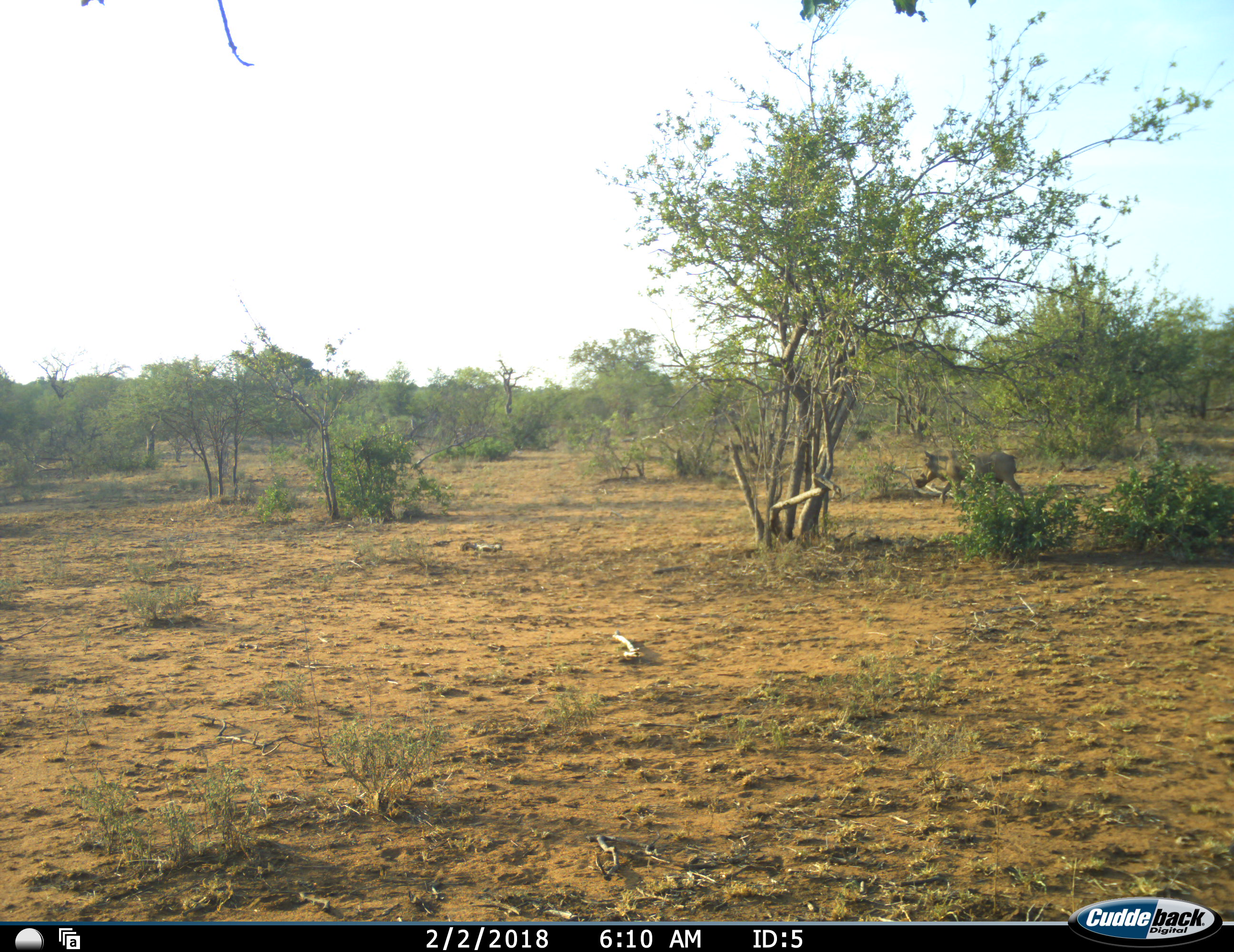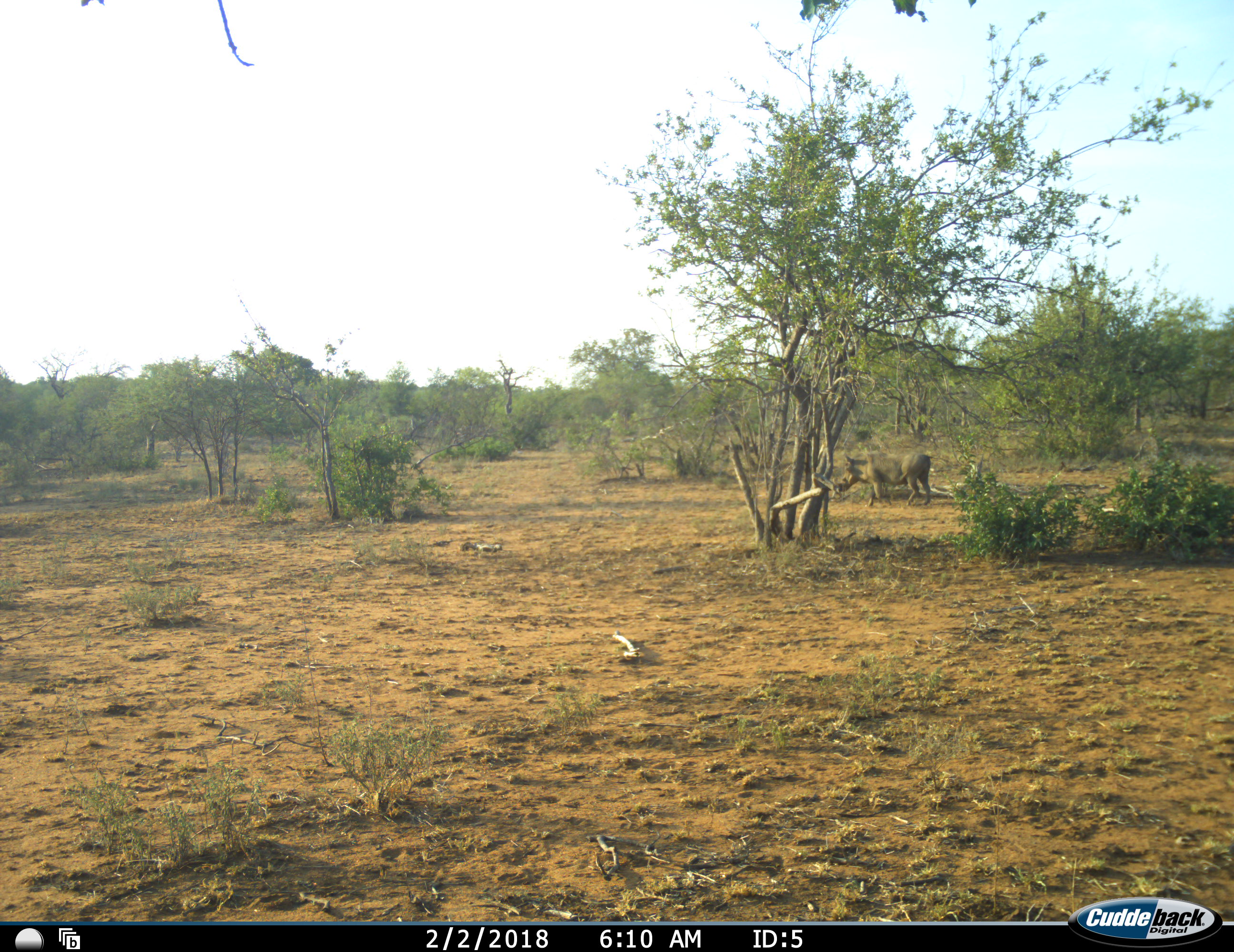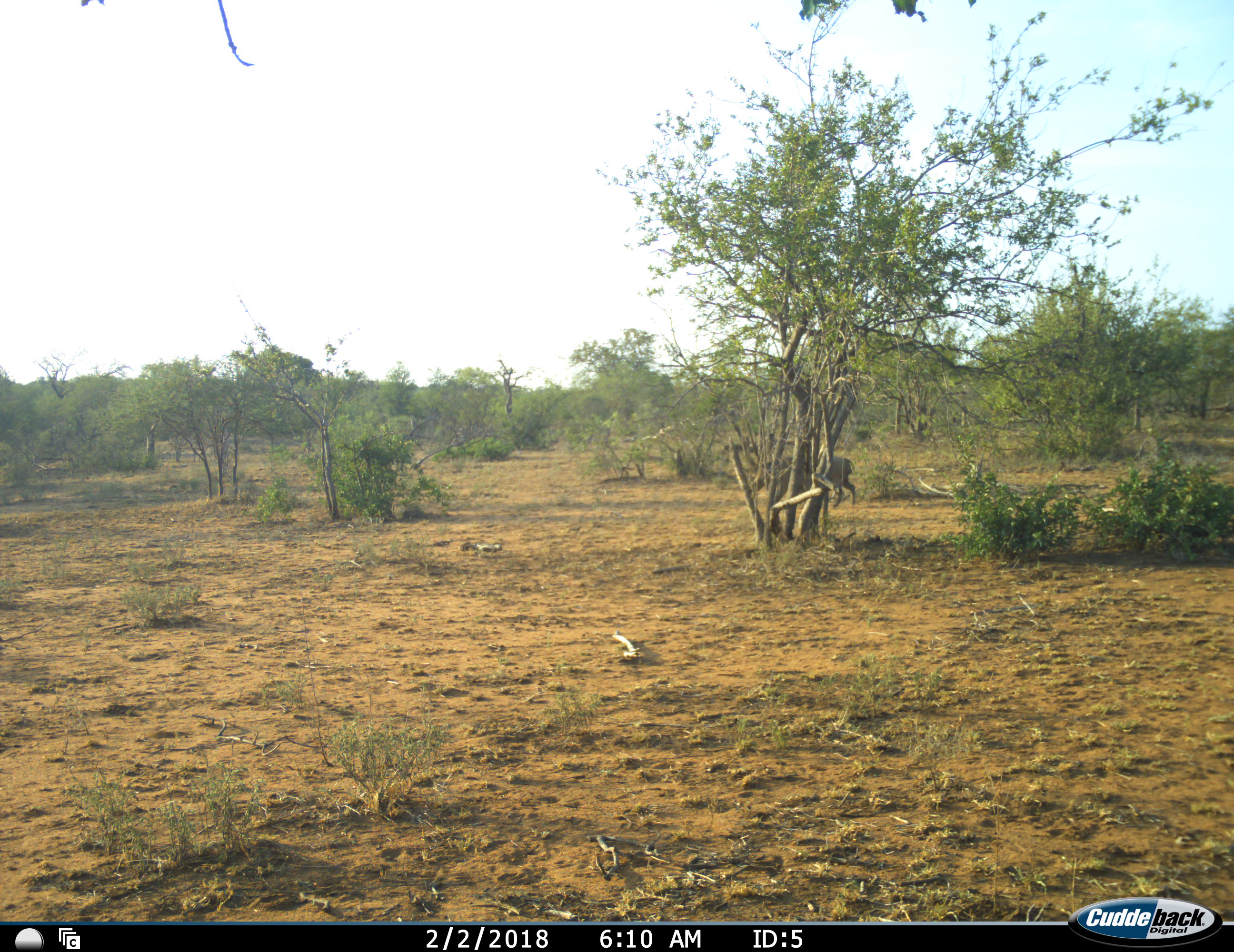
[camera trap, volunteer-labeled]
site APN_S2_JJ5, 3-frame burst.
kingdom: Animalia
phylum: Chordata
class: Mammalia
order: Artiodactyla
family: Suidae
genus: Phacochoerus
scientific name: Phacochoerus africanus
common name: warthog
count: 1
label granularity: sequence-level